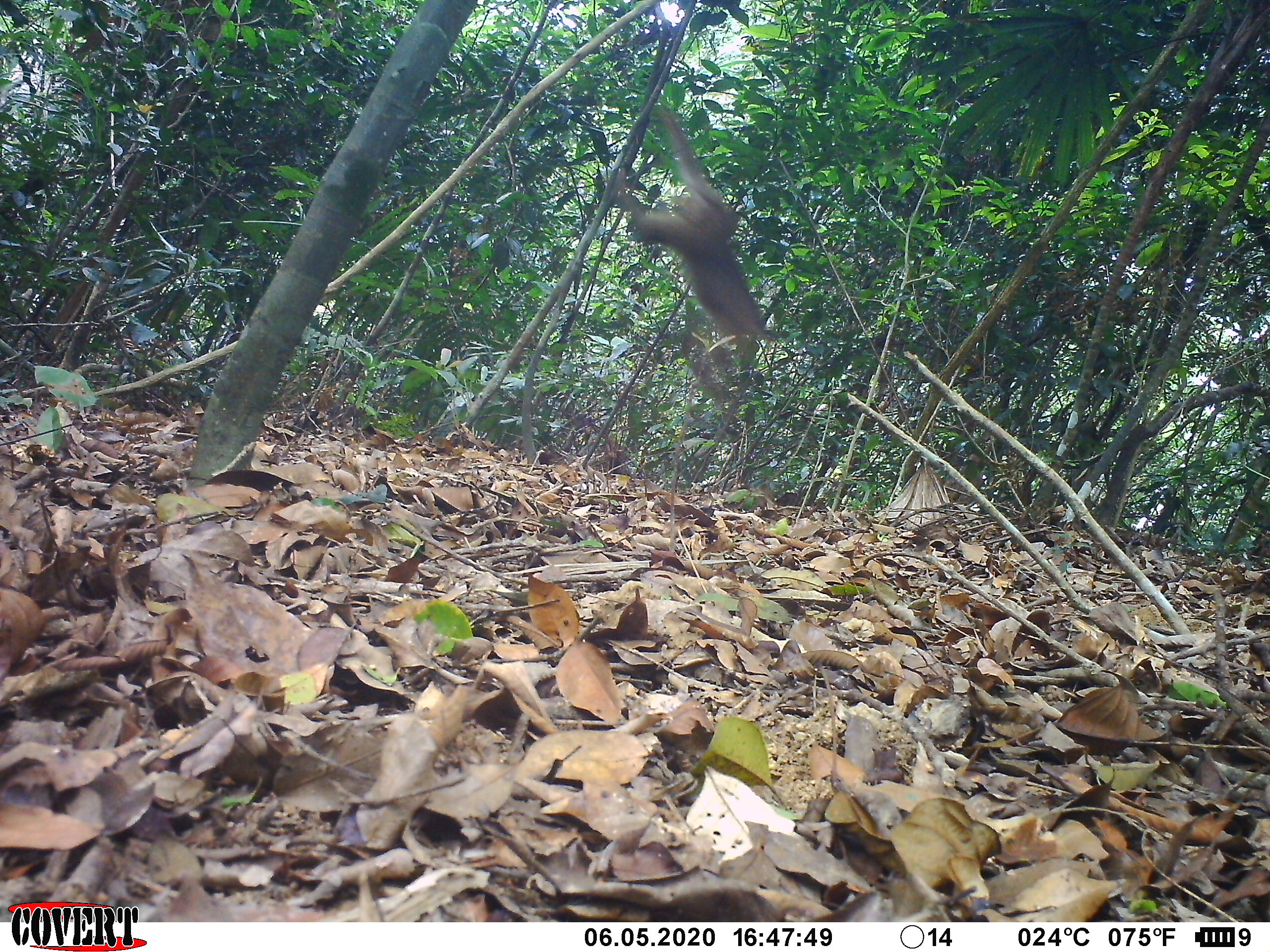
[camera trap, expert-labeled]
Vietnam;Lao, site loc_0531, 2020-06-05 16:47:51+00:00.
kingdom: Animalia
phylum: Chordata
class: Mammalia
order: Primates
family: Cercopithecidae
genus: Macaca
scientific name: Macaca nemestrina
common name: pig-tailed macaque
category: pig tailed macaque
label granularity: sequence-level